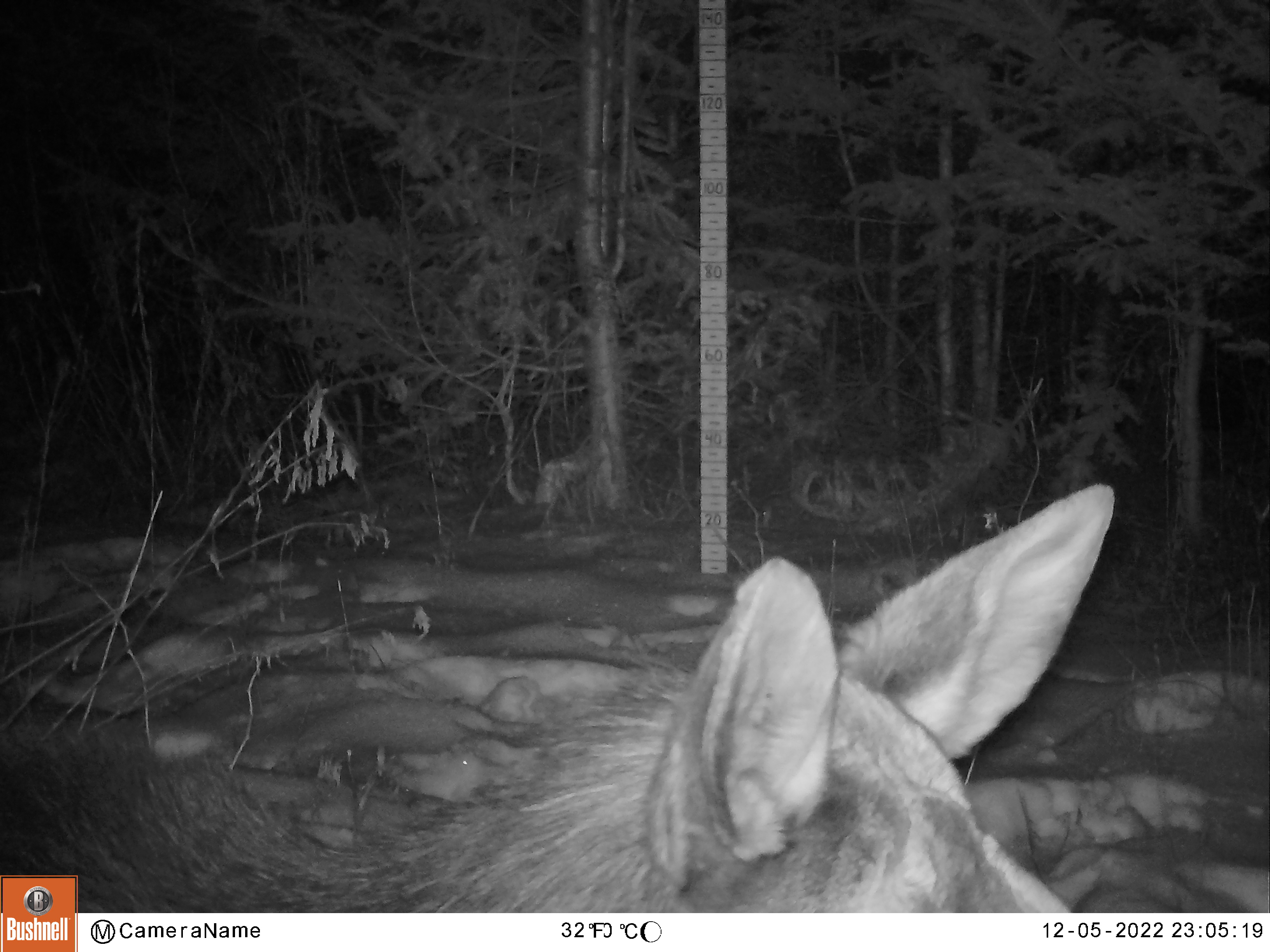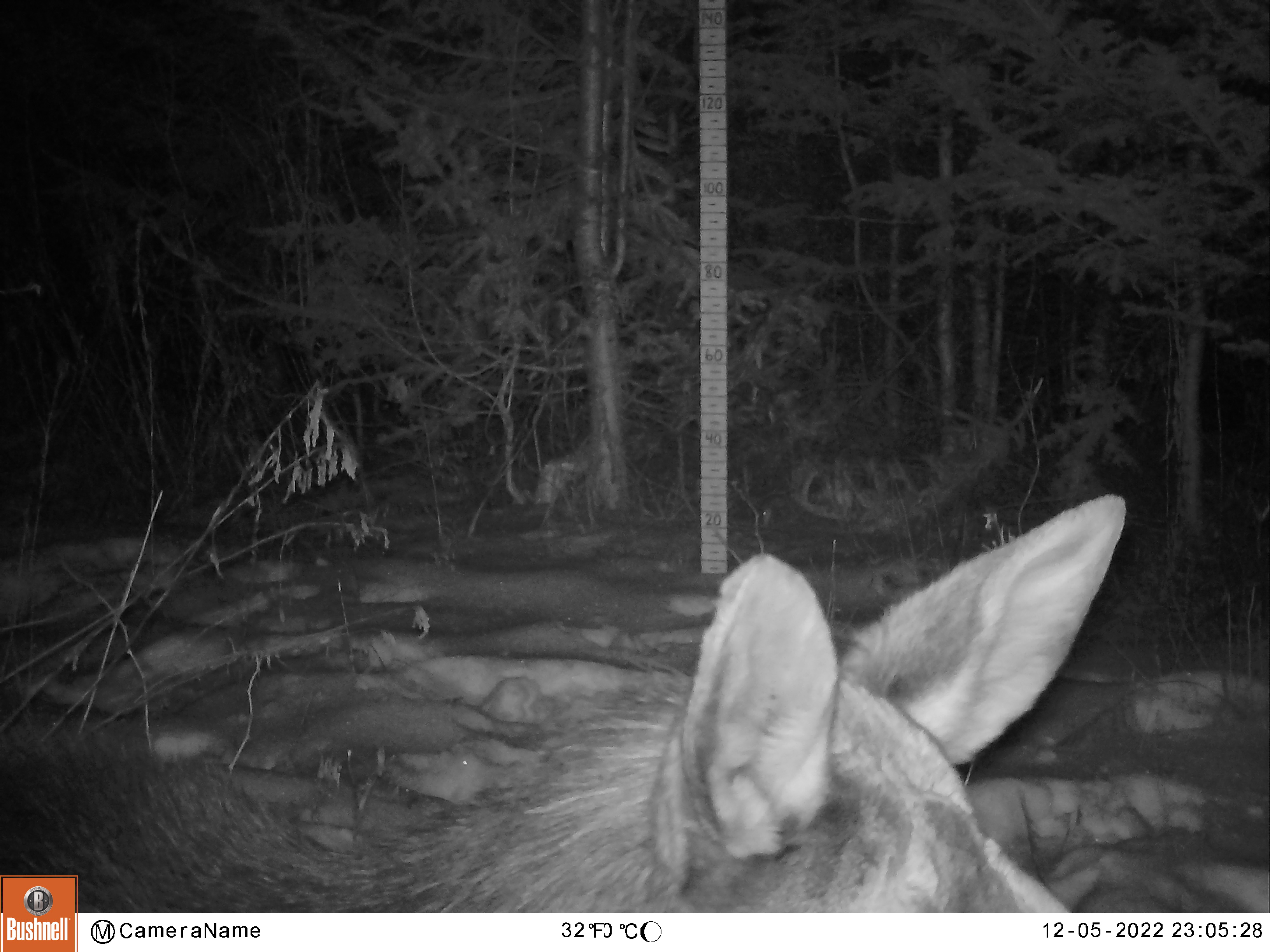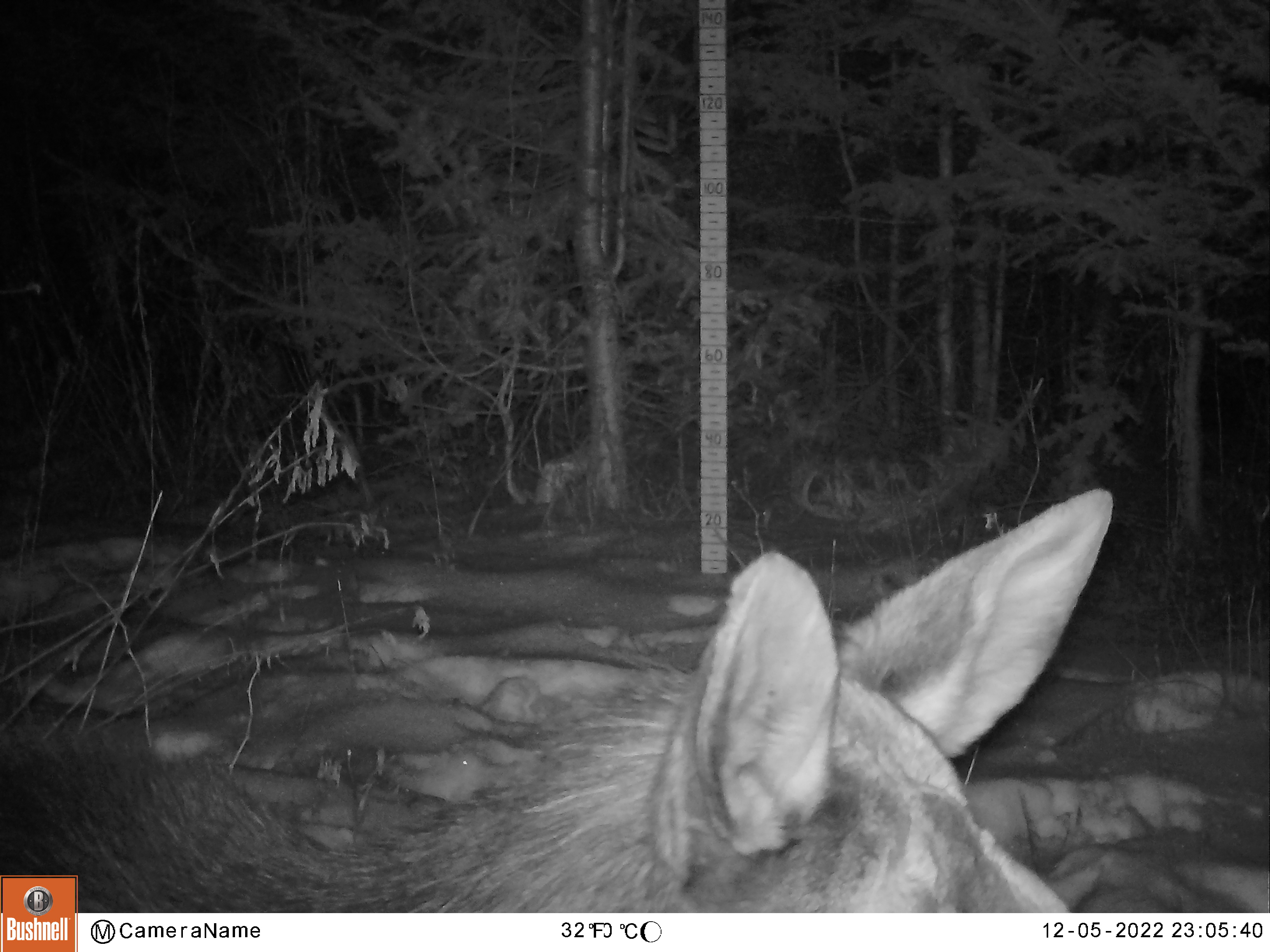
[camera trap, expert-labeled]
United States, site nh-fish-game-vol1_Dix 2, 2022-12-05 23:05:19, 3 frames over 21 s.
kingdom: Animalia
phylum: Chordata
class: Mammalia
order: Artiodactyla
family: Cervidae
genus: Alces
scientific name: Alces alces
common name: moose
Moose (Alces alces).